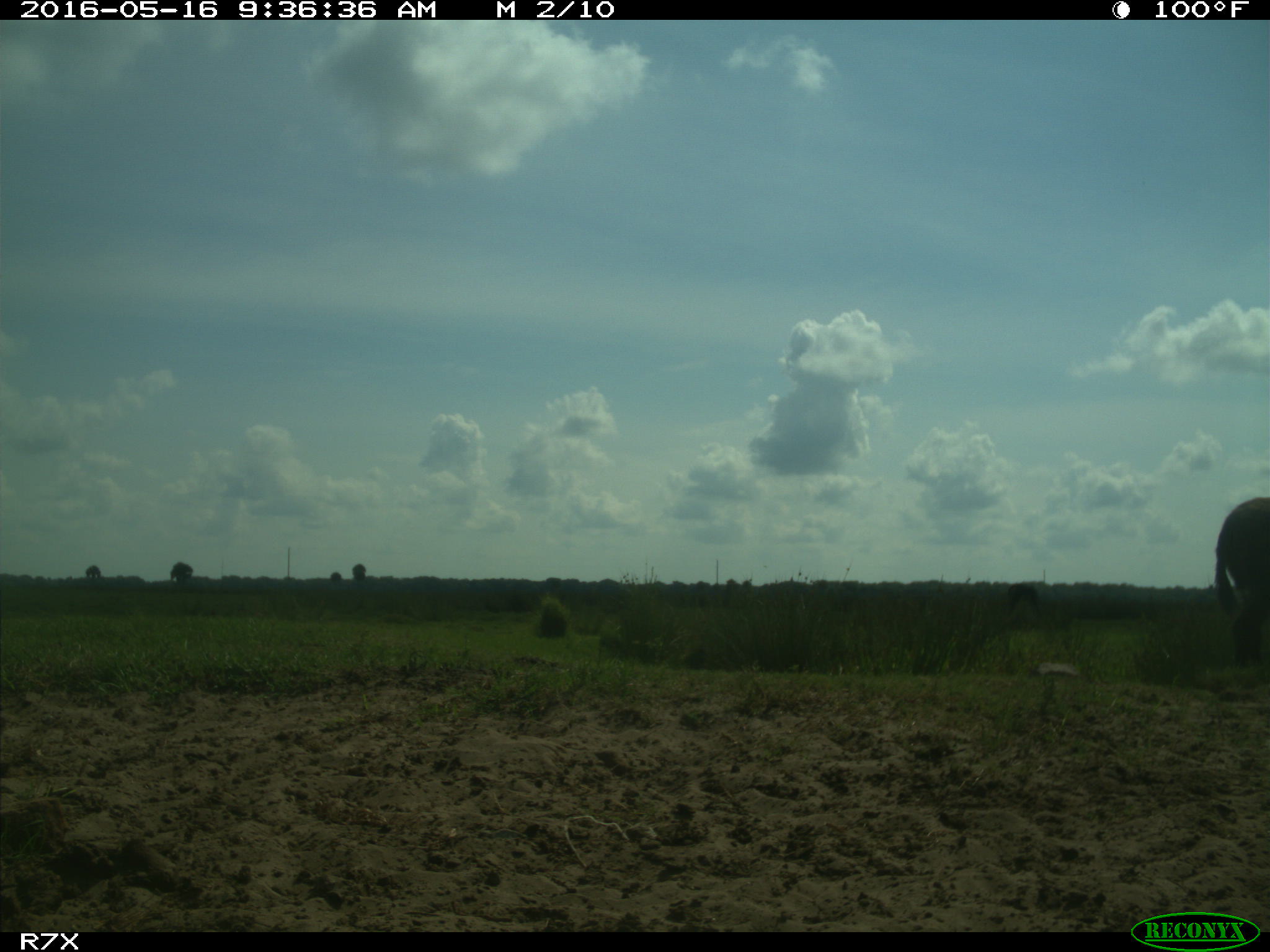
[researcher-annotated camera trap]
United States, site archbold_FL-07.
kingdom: Animalia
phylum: Chordata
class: Mammalia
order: Artiodactyla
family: Bovidae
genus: Bos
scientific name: Bos taurus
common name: domestic cow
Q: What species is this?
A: Bos taurus (domestic cow).